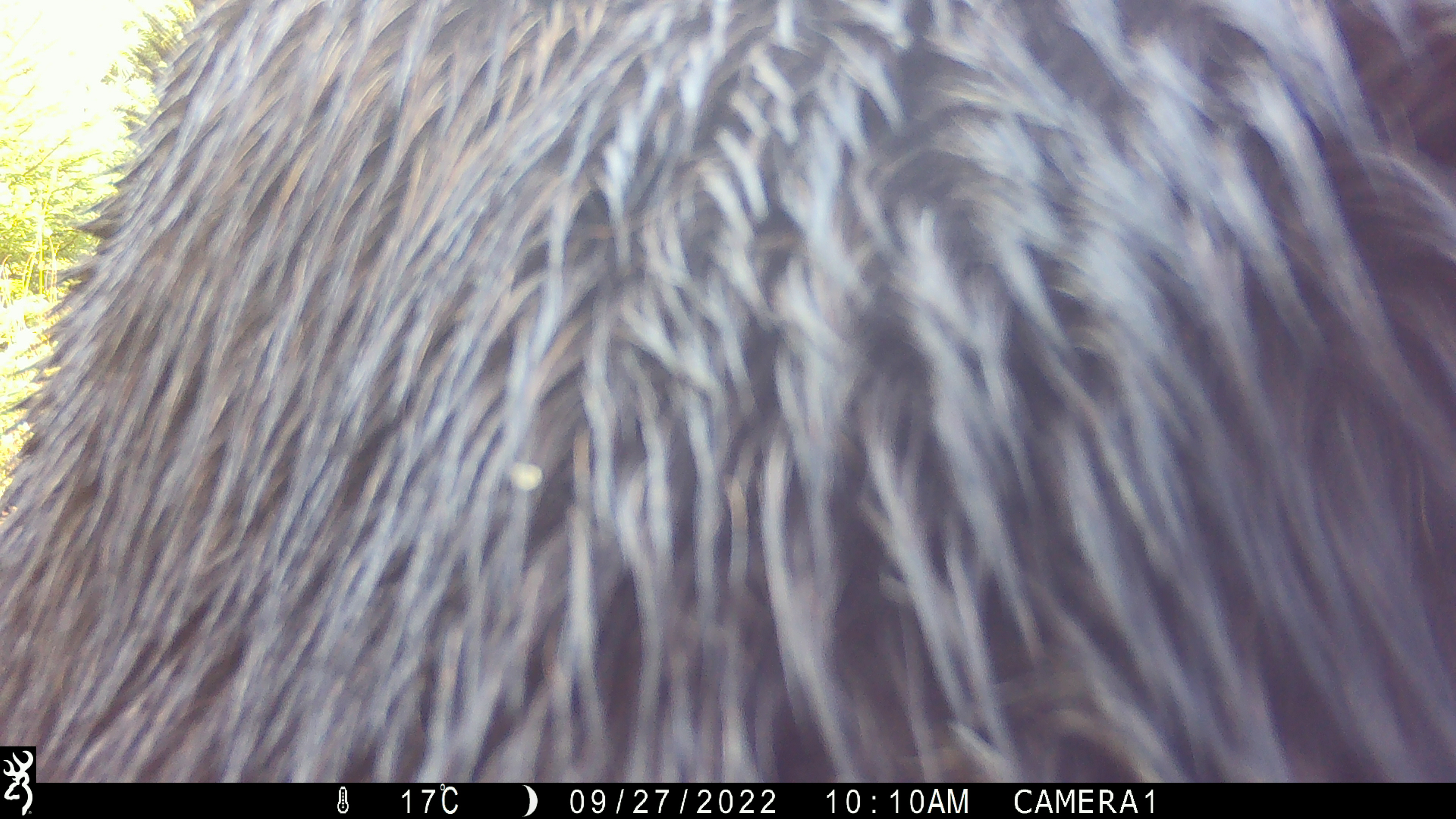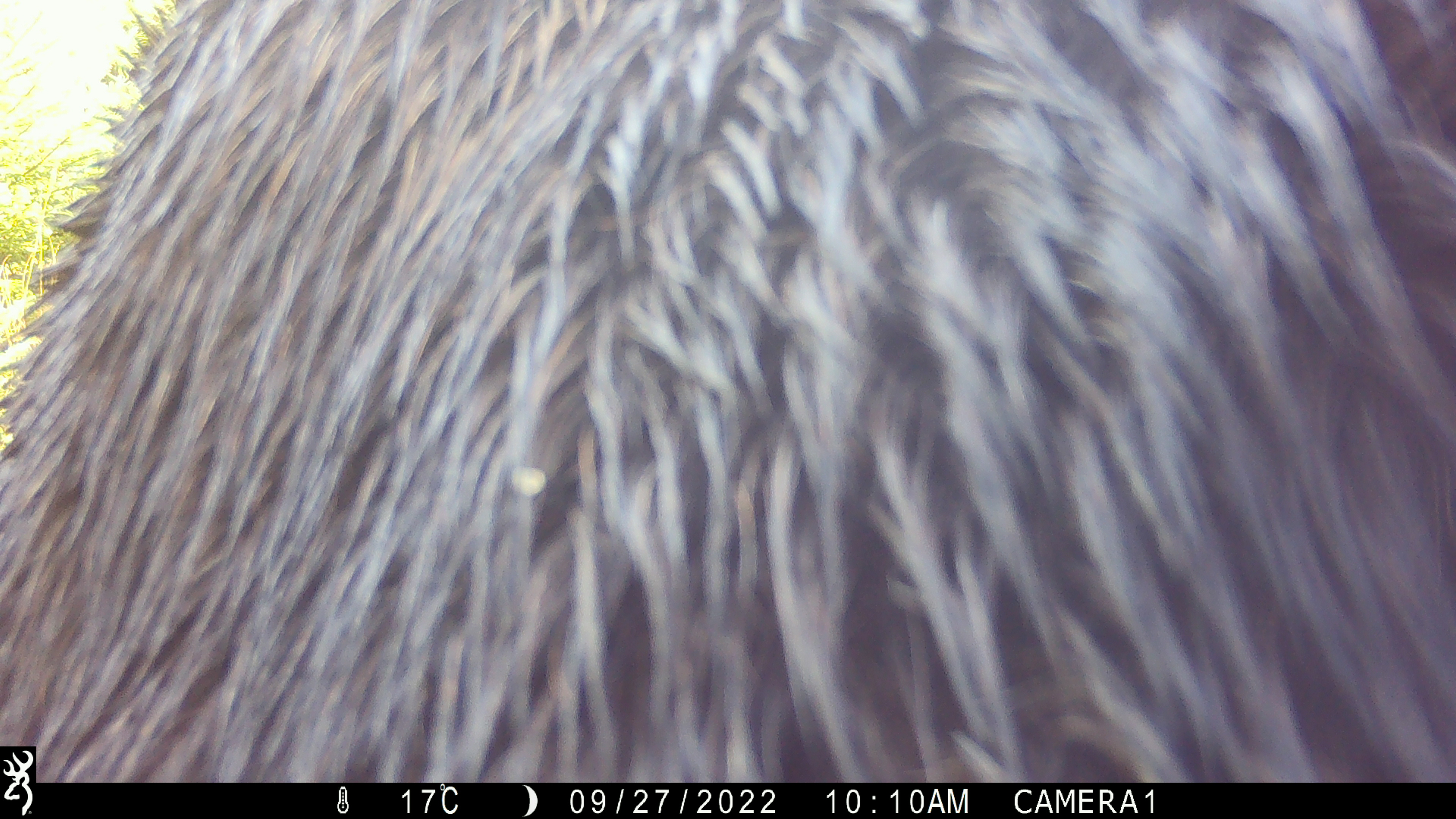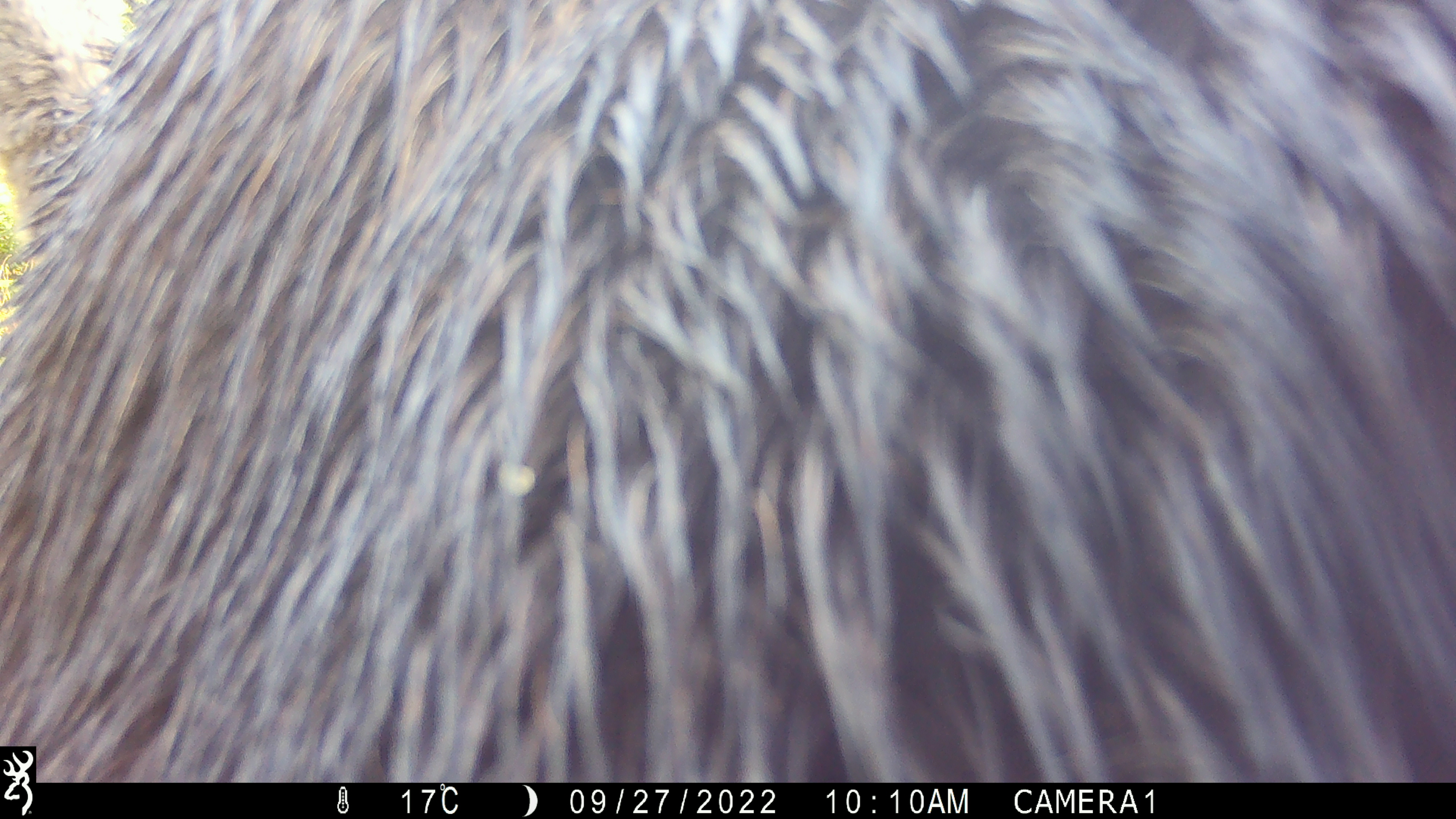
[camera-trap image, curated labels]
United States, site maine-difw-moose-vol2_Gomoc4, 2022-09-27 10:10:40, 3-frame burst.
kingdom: Animalia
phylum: Chordata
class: Mammalia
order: Artiodactyla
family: Cervidae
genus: Alces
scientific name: Alces alces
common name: moose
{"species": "moose (Alces alces)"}